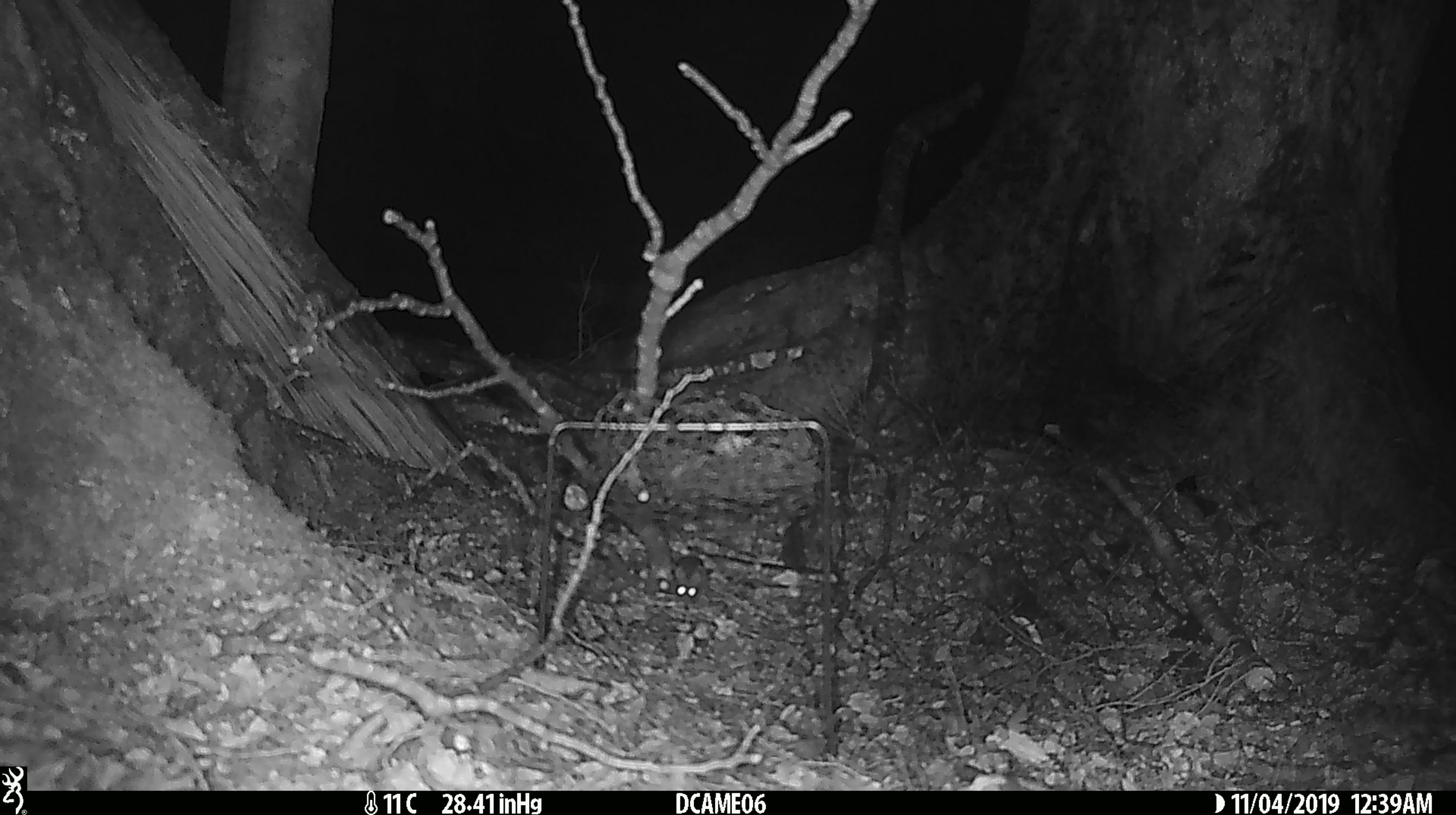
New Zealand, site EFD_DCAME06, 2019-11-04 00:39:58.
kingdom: Animalia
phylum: Chordata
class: Mammalia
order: Rodentia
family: Muridae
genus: Mus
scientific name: Mus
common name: mouse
Mouse (Mus).